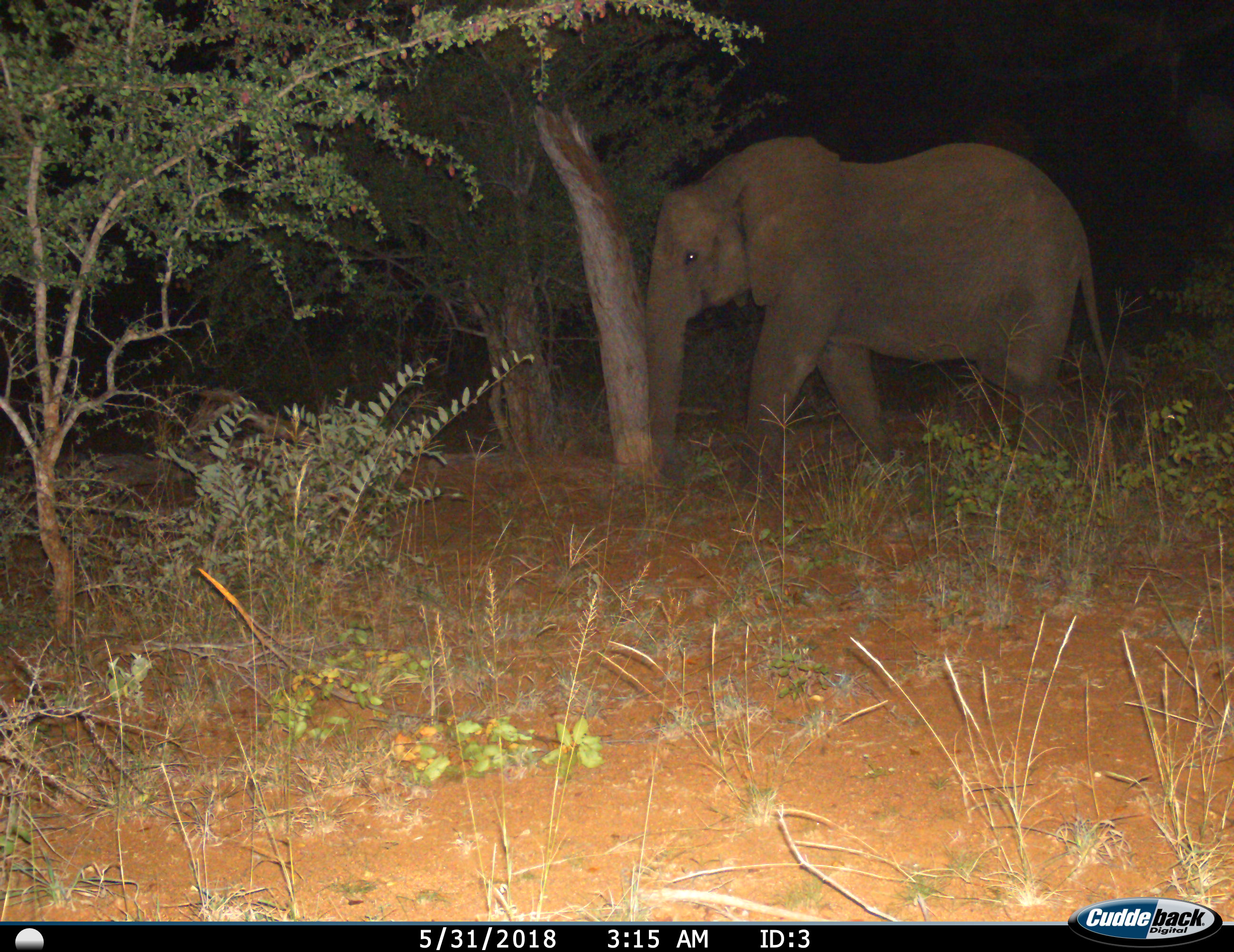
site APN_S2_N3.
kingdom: Animalia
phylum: Chordata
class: Mammalia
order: Proboscidea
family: Elephantidae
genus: Loxodonta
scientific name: Loxodonta africana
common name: african bush elephant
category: elephant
Elephant (african bush elephant) (Loxodonta africana), count 1. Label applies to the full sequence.